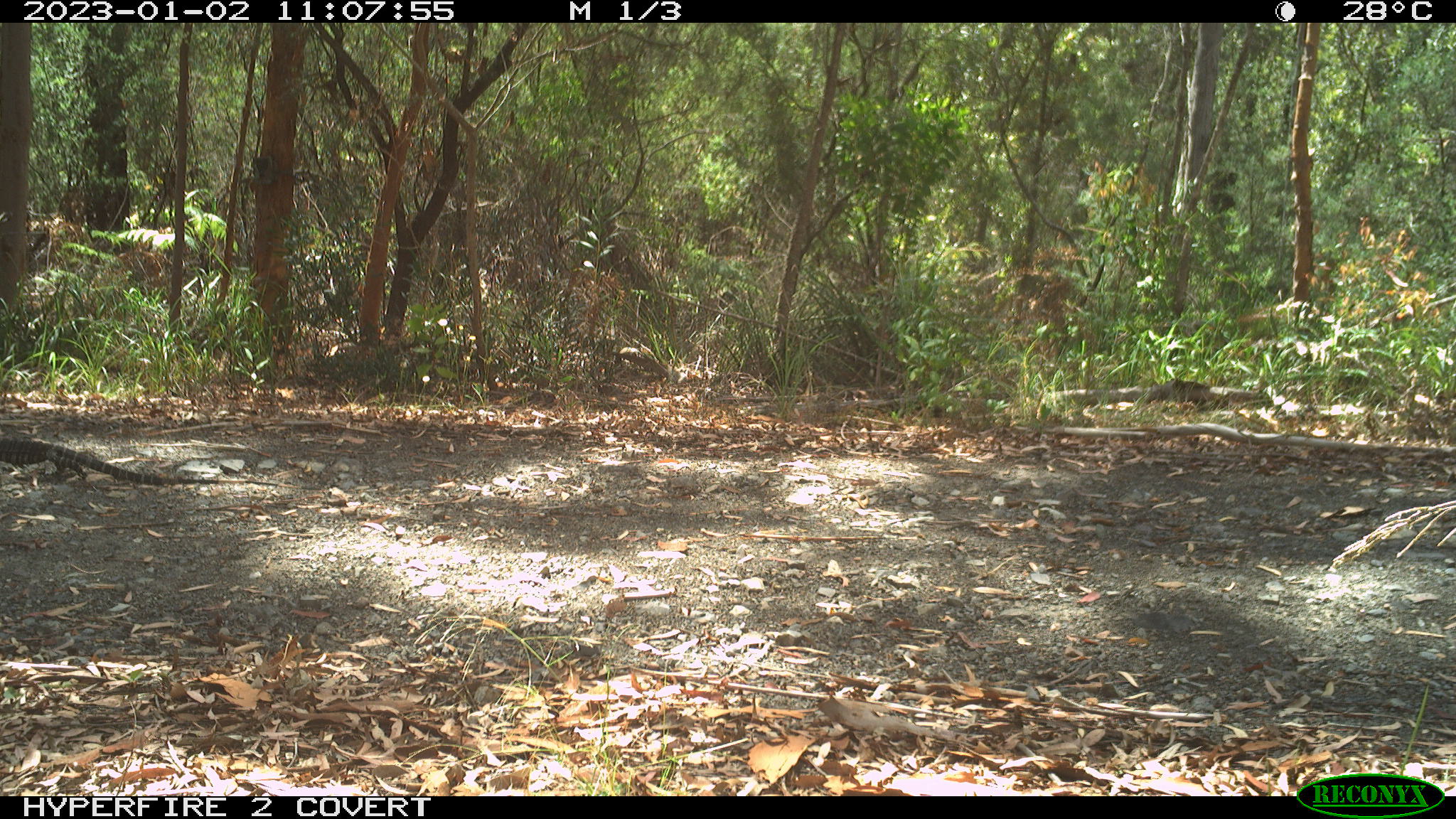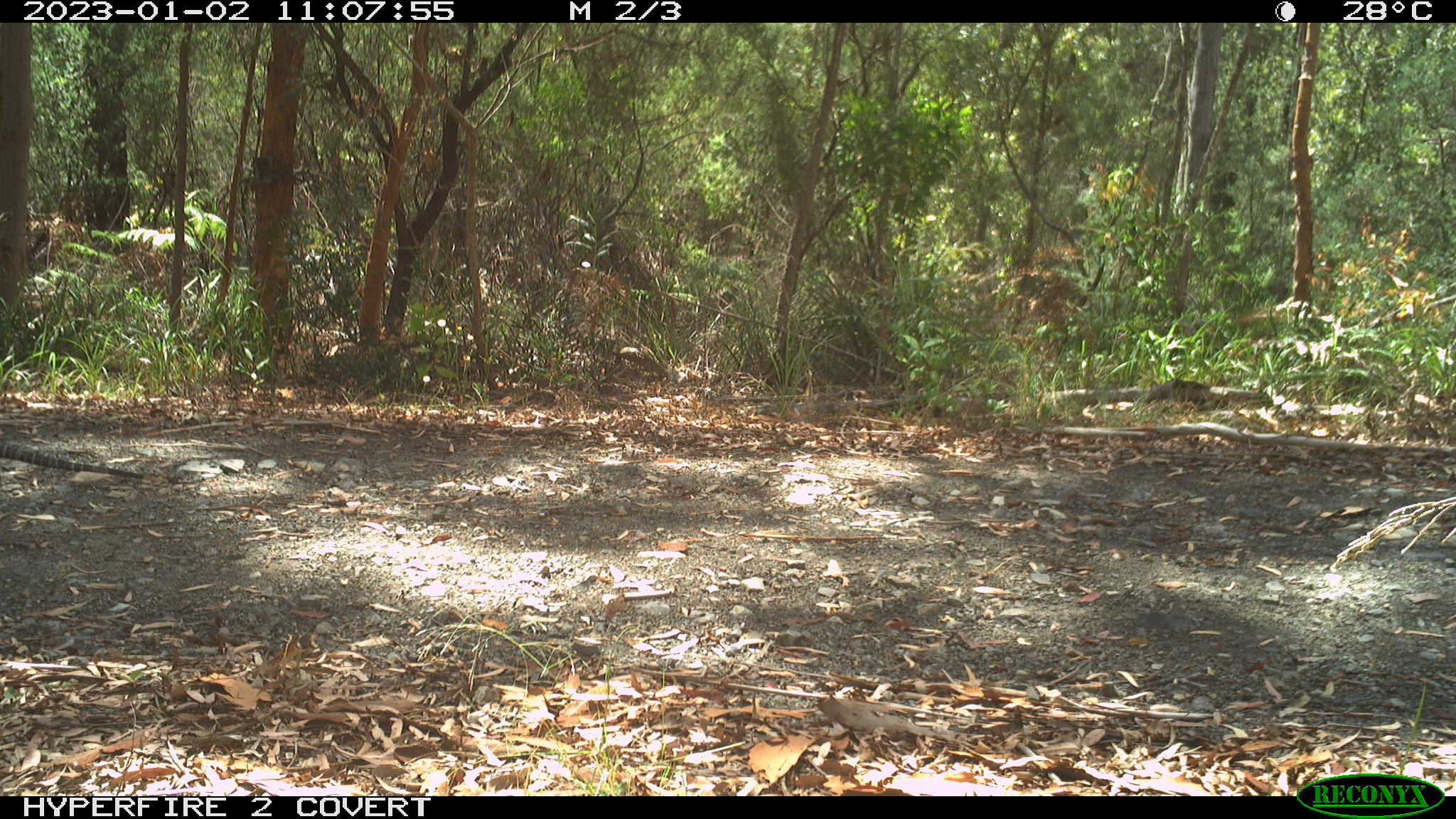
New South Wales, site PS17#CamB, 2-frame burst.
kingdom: Animalia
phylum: Chordata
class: Reptilia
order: Squamata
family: Varanidae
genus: Varanus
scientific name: Varanus varius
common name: lace monitor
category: goanna